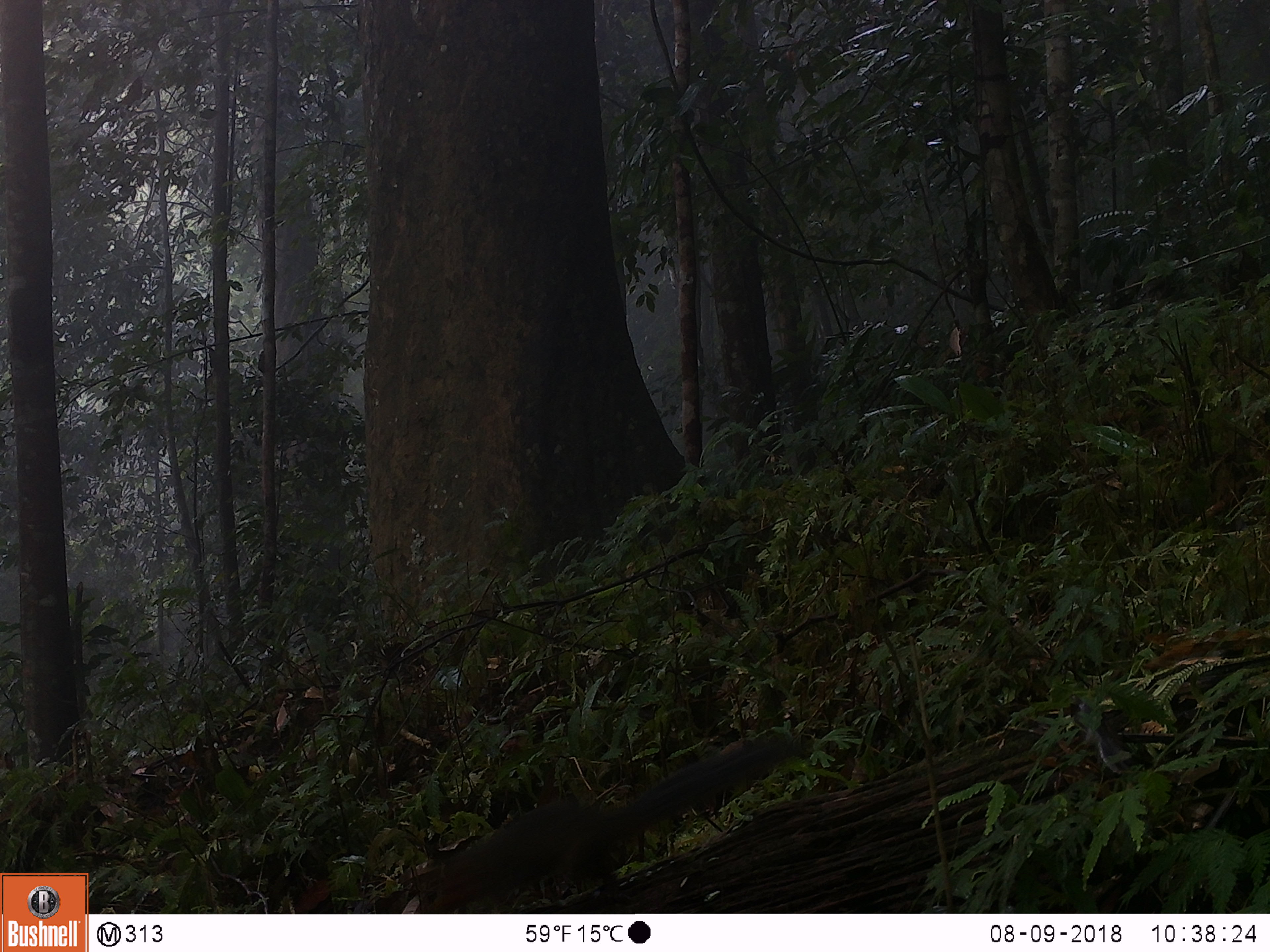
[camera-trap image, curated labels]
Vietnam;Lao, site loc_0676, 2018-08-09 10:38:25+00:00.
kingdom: Animalia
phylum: Chordata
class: Mammalia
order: Rodentia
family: Sciuridae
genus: Dremomys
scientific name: Dremomys rufigenis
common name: red-cheeked squirrel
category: red cheeked squirrel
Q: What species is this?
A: Red cheeked squirrel (red-cheeked squirrel) (Dremomys rufigenis).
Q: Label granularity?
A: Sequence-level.